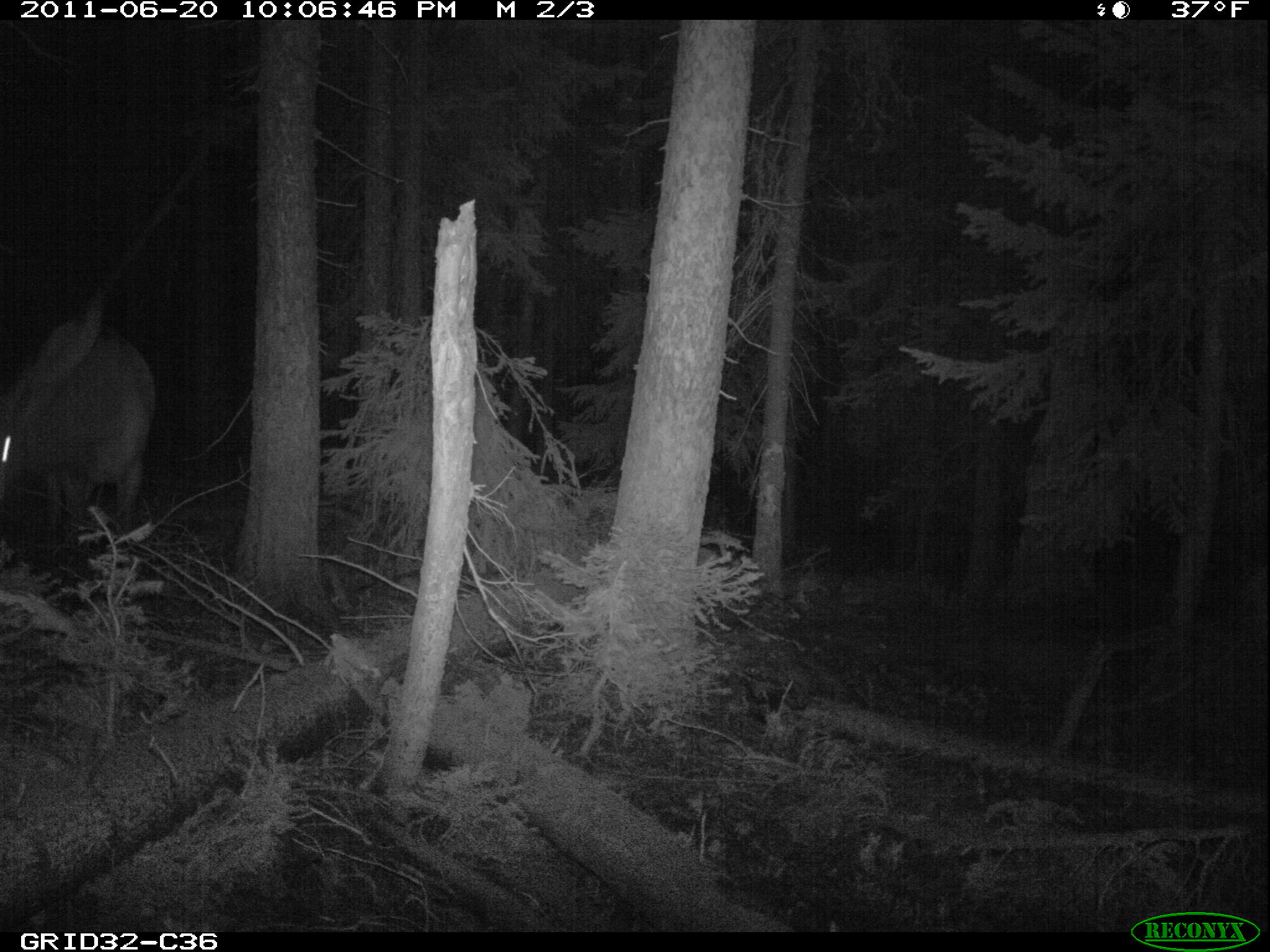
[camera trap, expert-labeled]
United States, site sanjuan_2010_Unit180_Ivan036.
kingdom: Animalia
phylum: Chordata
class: Mammalia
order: Artiodactyla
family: Cervidae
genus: Cervus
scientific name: Cervus elaphus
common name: red deer